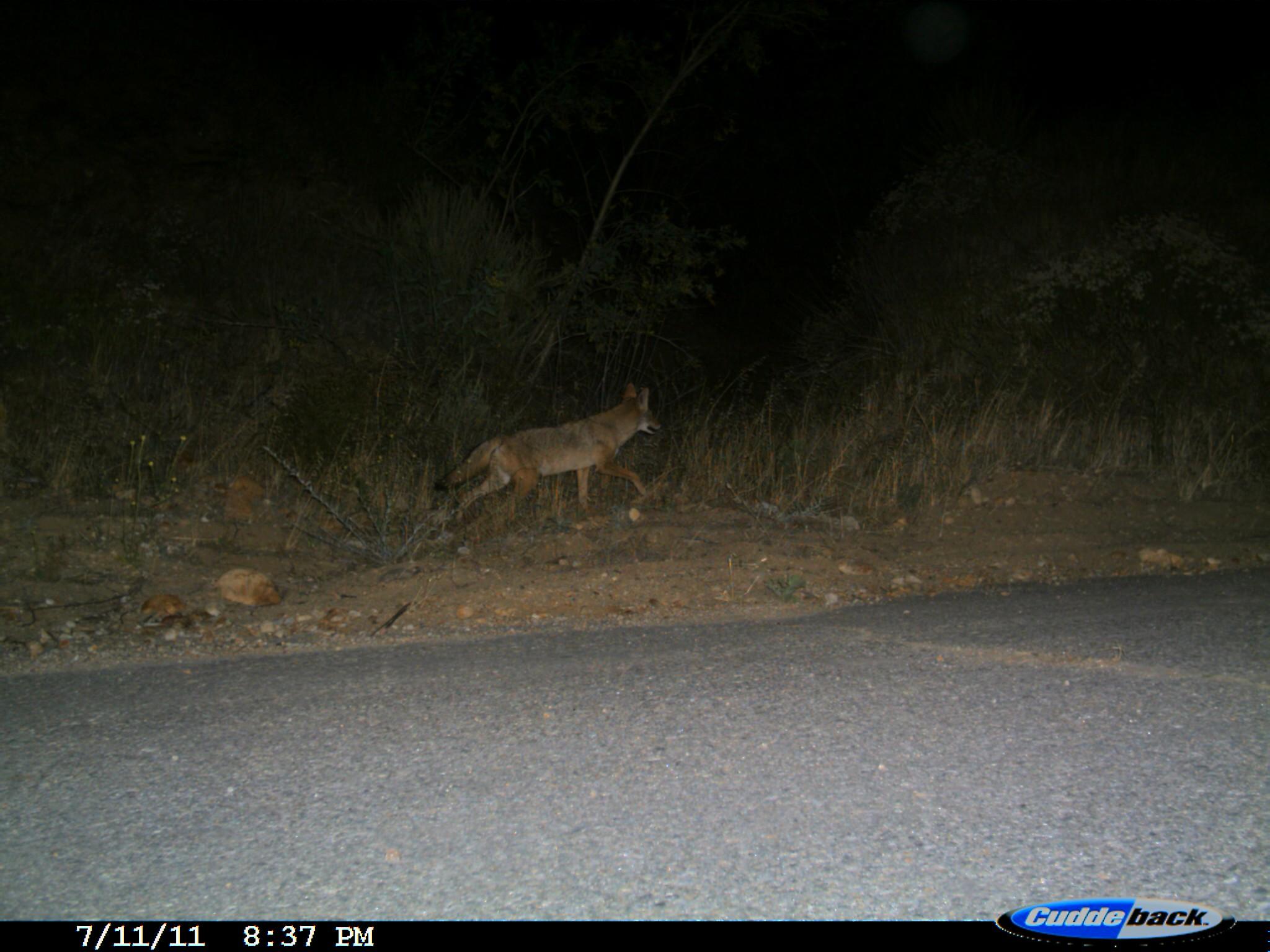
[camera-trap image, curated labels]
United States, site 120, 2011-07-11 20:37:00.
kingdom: Animalia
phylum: Chordata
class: Mammalia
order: Carnivora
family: Canidae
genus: Canis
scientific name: Canis latrans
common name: coyote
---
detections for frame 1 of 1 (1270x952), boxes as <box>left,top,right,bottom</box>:
coyote: <box>430,378,665,530</box>